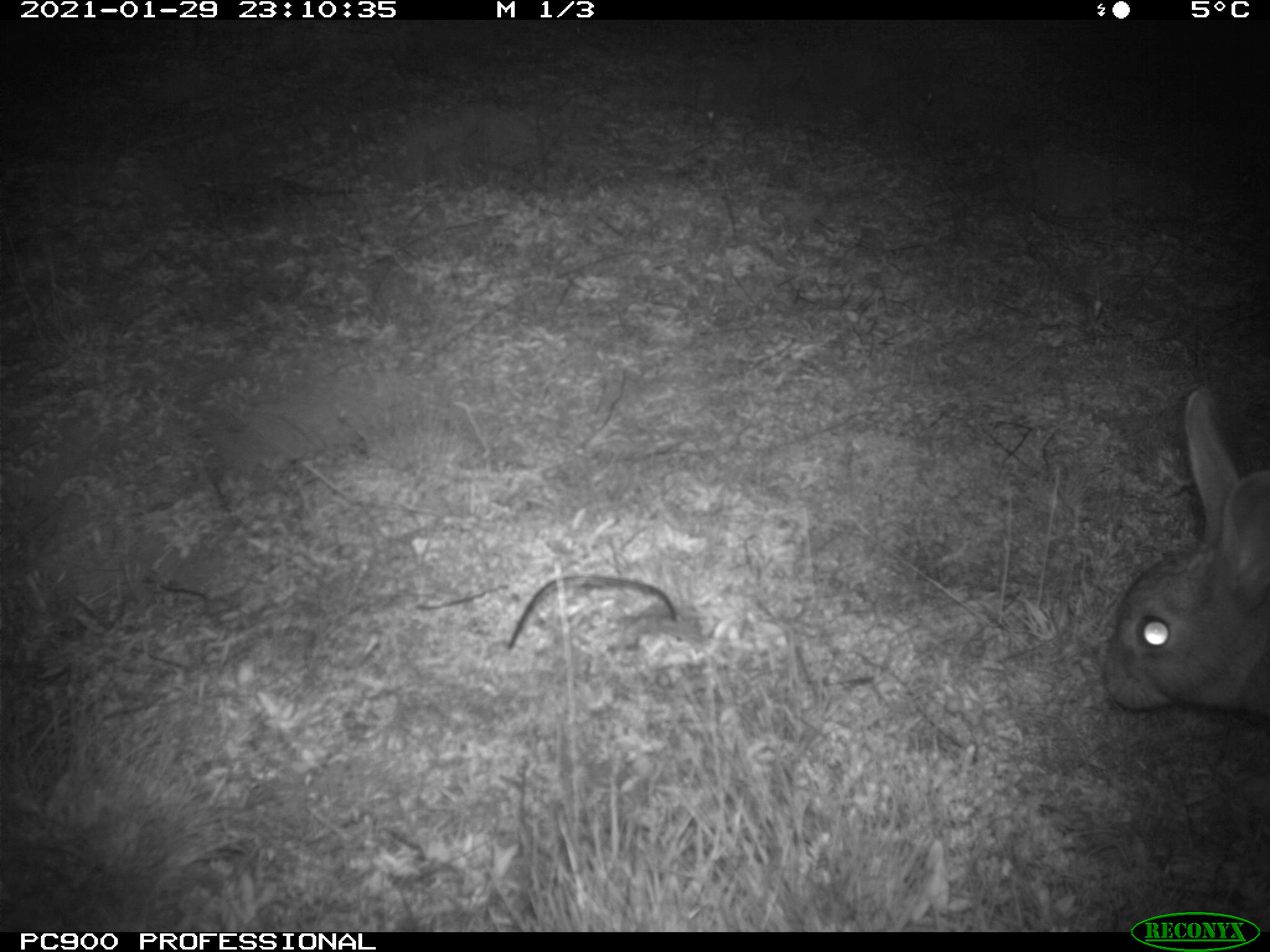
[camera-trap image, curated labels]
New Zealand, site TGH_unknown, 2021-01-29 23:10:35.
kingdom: Animalia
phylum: Chordata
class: Mammalia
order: Lagomorpha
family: Leporidae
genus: Oryctolagus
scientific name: Oryctolagus cuniculus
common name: european rabbit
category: rabbit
Rabbit (european rabbit) (Oryctolagus cuniculus).